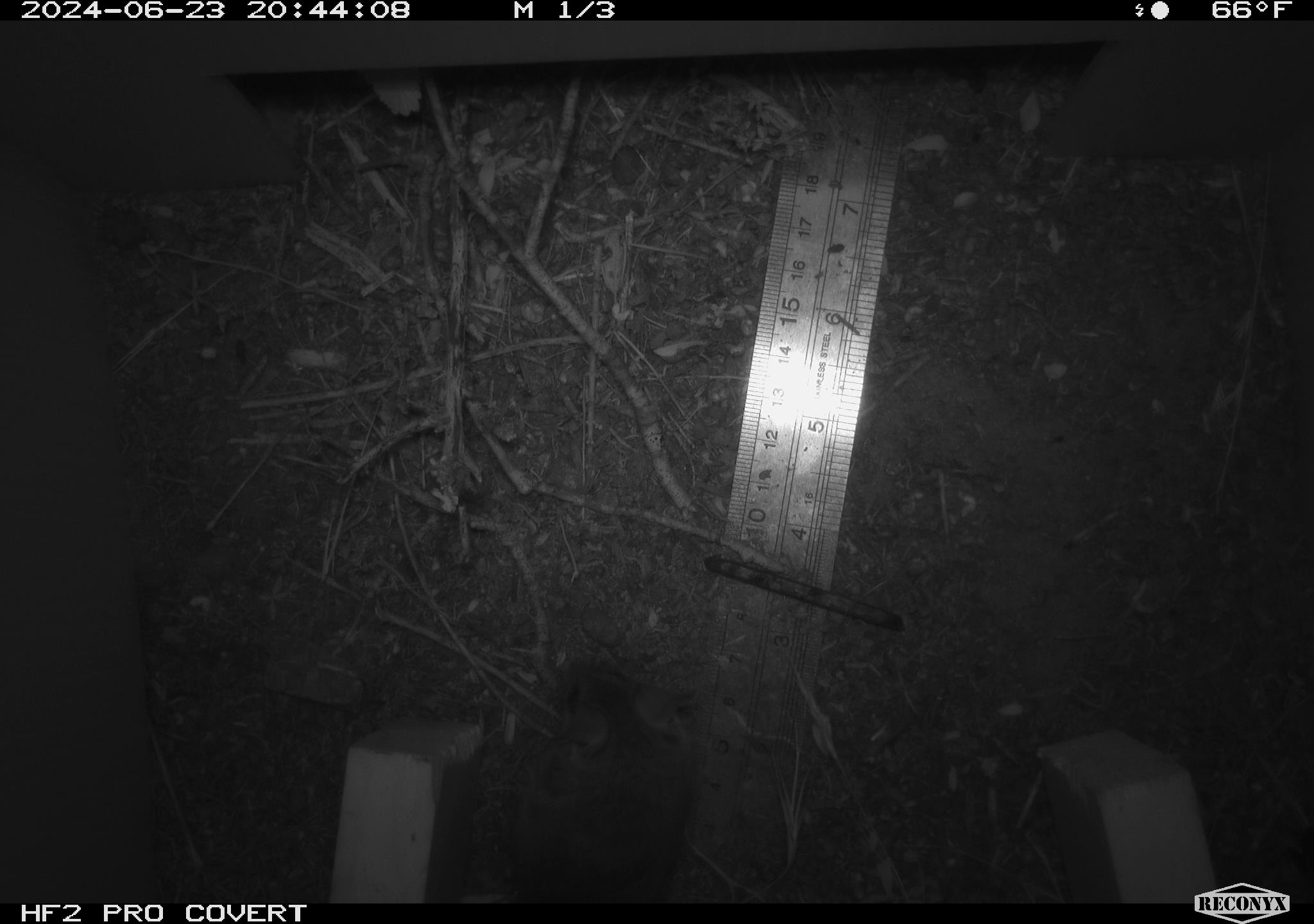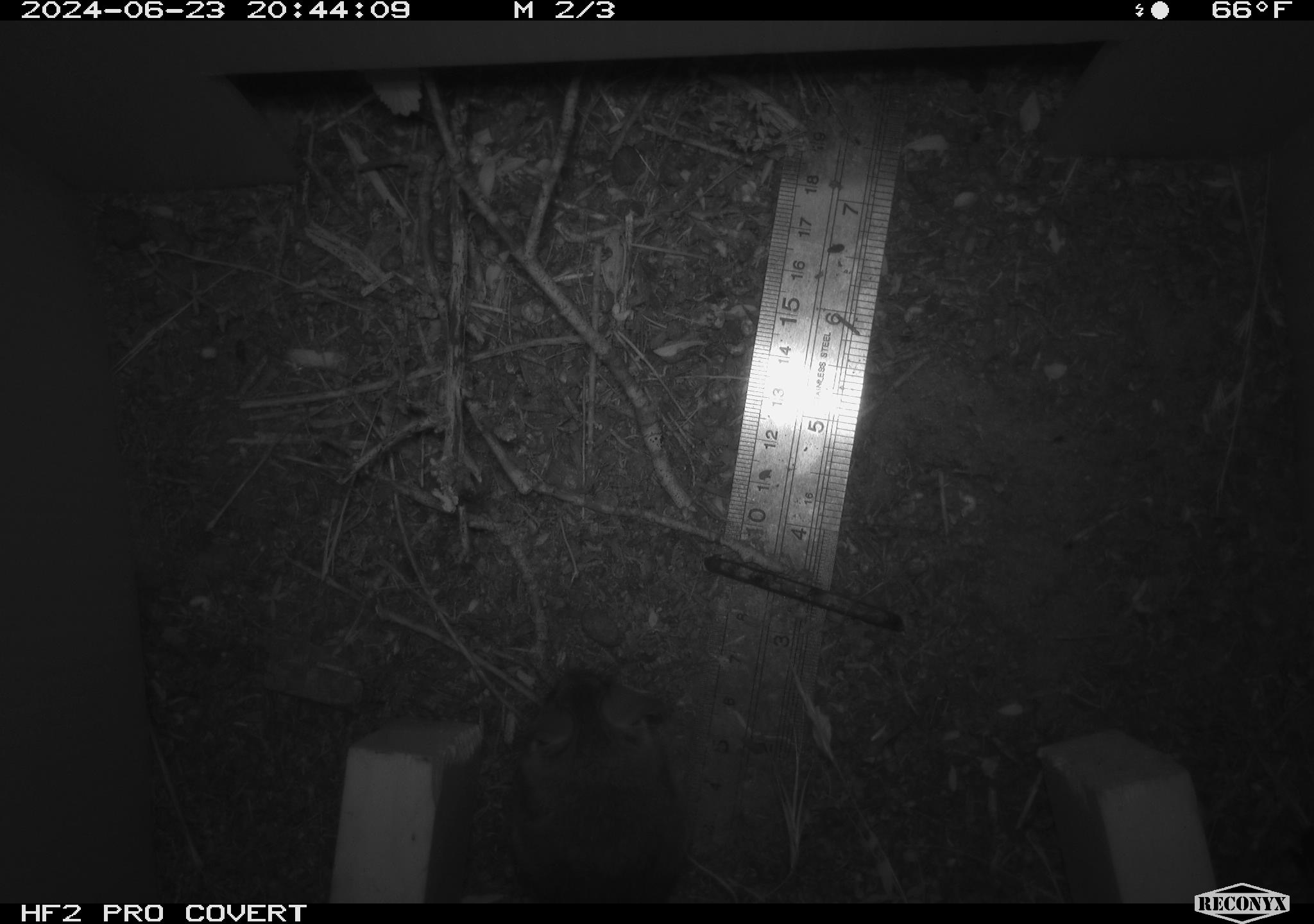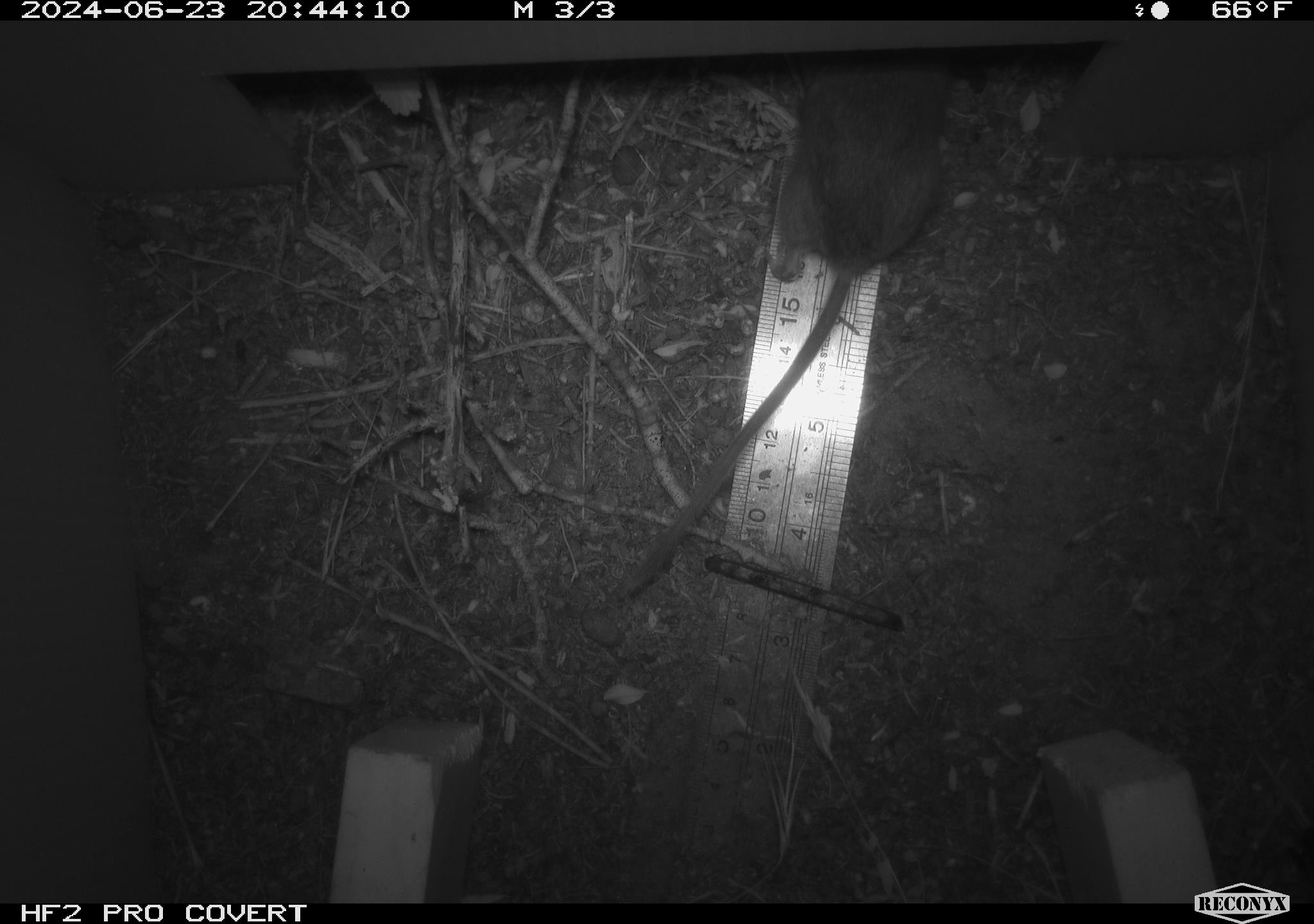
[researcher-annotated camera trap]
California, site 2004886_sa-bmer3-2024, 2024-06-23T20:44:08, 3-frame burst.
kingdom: Animalia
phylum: Chordata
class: Mammalia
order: Rodentia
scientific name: Rodentia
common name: mouse species